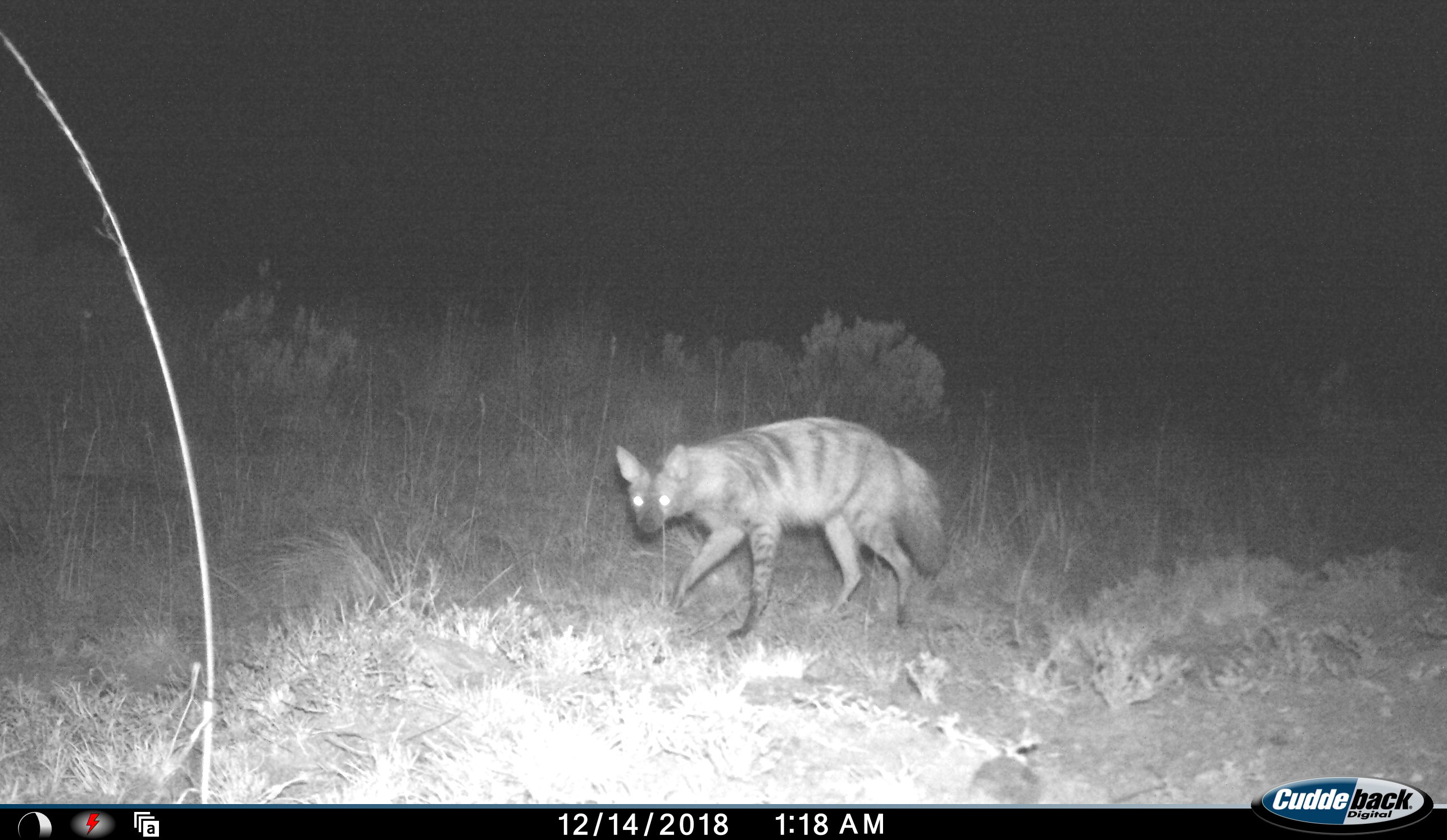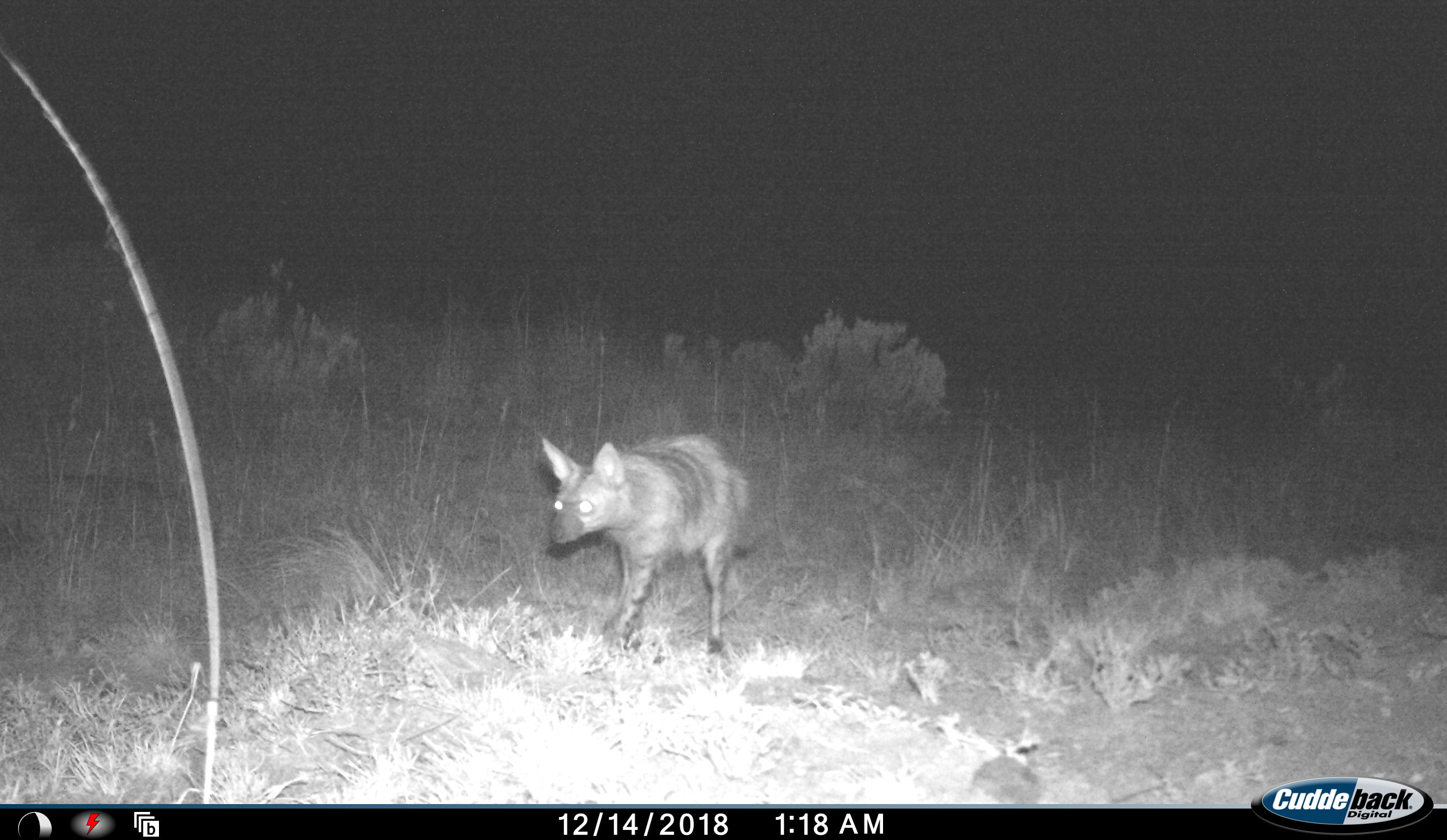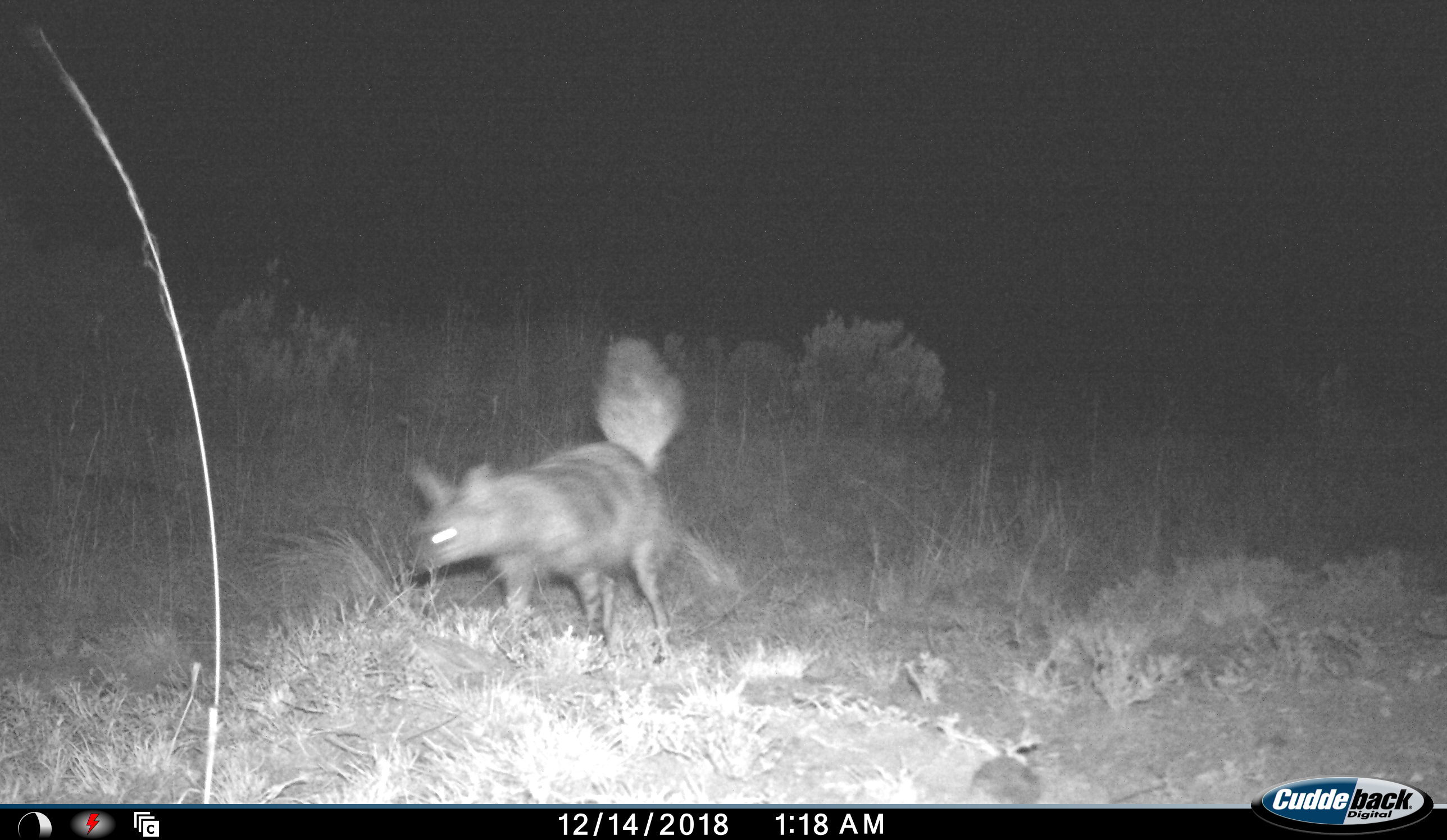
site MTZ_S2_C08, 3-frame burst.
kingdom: Animalia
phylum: Chordata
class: Mammalia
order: Carnivora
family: Hyaenidae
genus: Proteles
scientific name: Proteles cristatus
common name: aardwolf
Aardwolf (Proteles cristatus), count 1. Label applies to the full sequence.